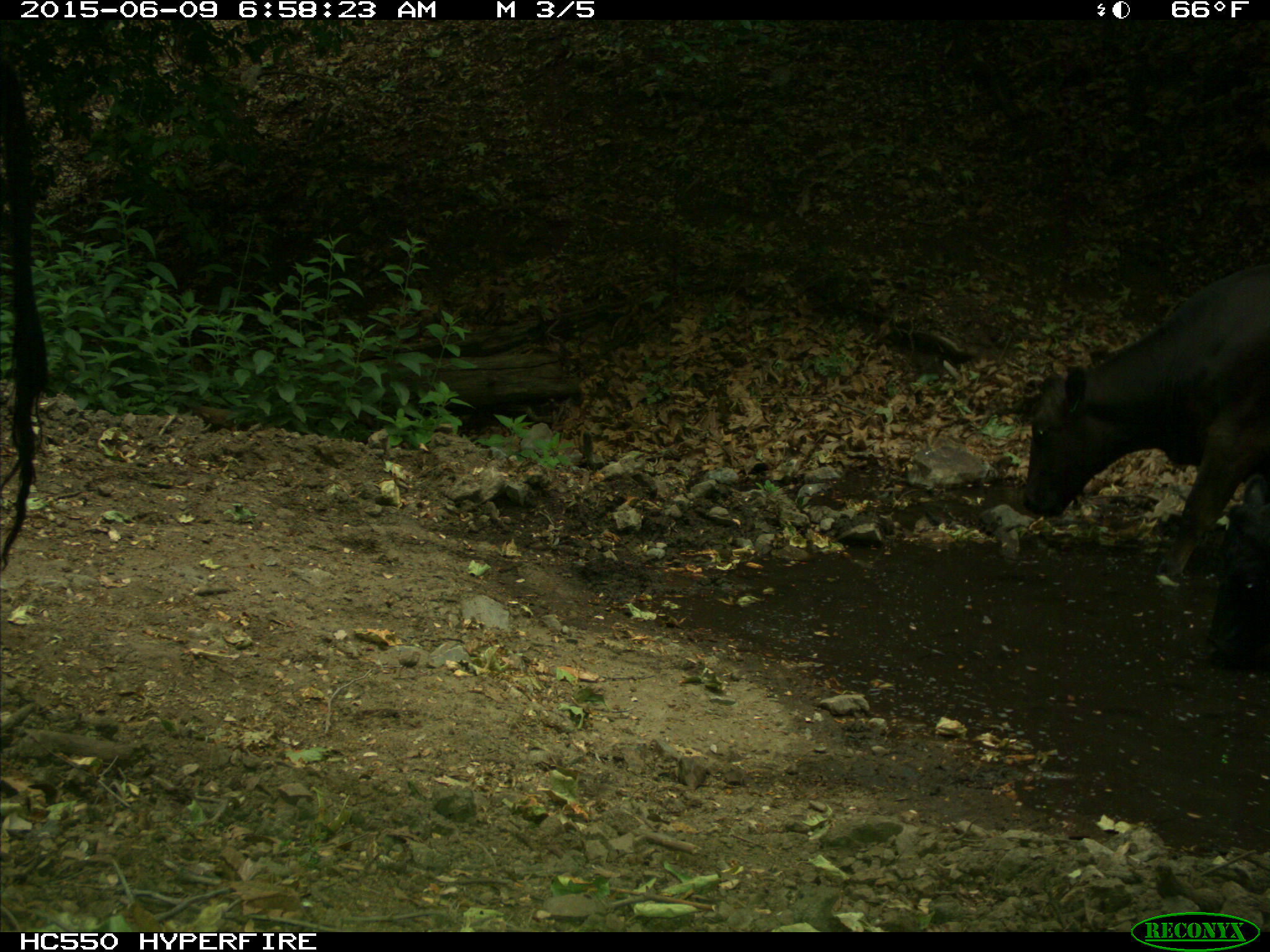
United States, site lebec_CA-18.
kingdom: Animalia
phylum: Chordata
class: Mammalia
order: Artiodactyla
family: Bovidae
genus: Bos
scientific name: Bos taurus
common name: domestic cow